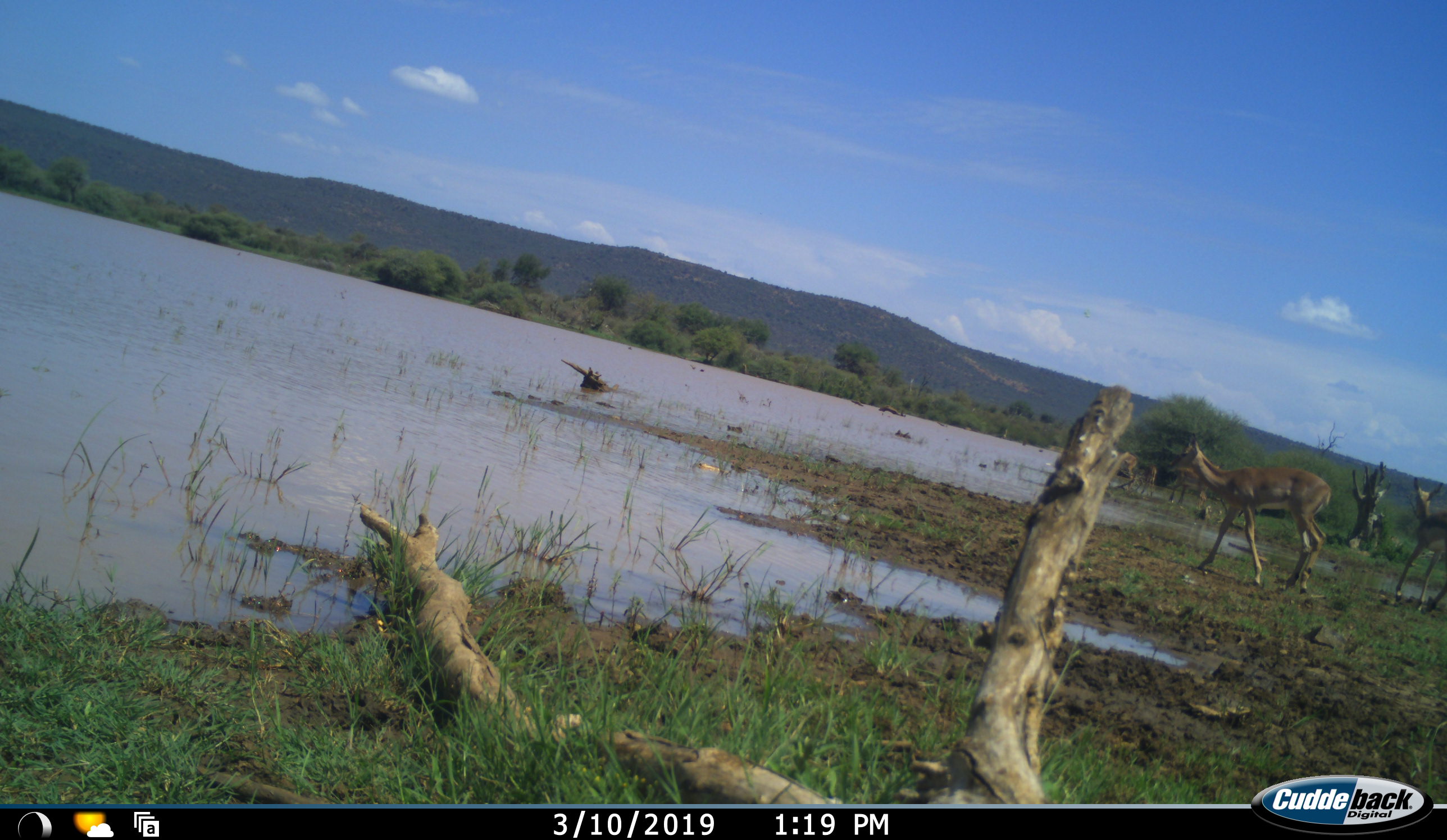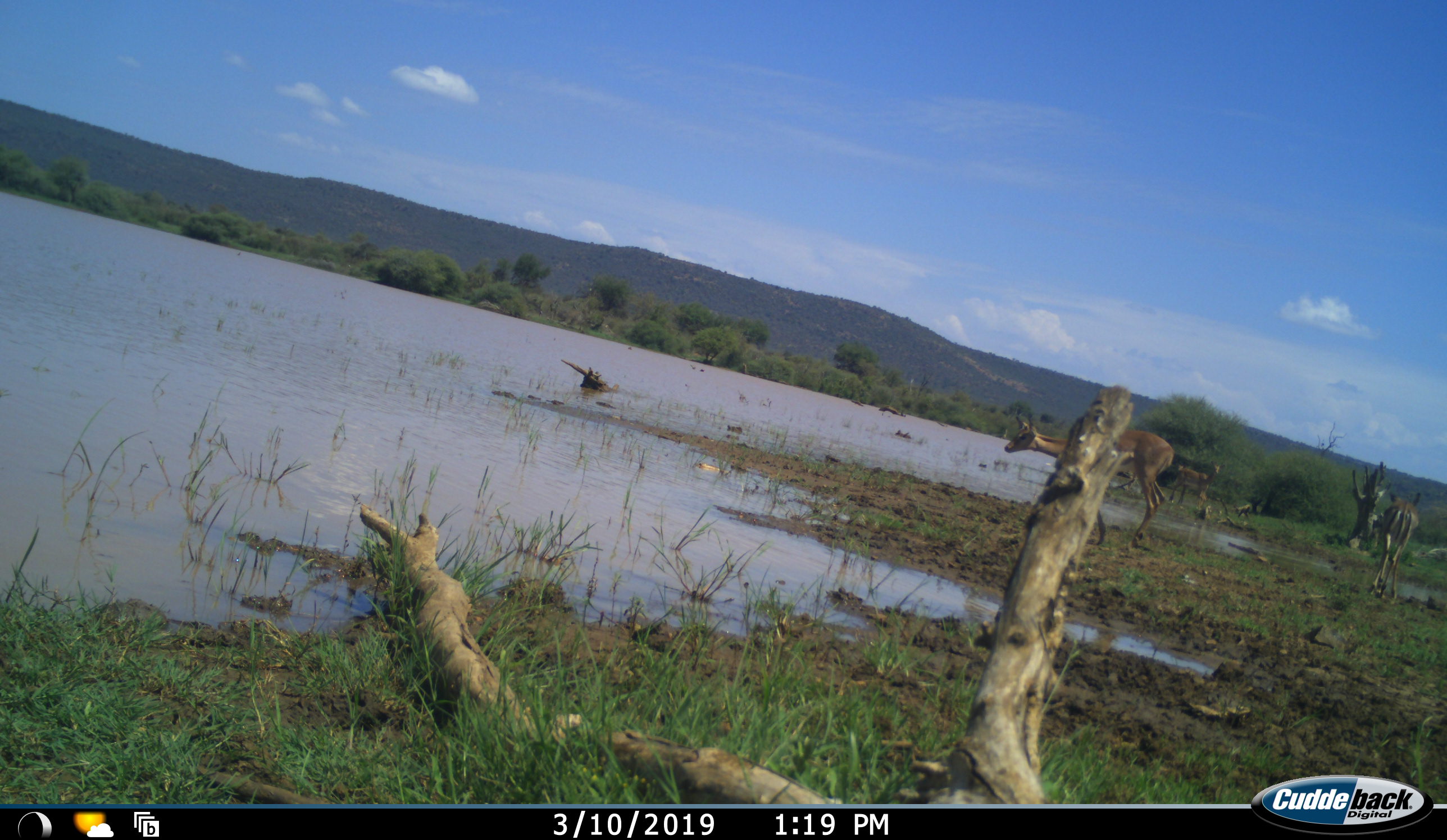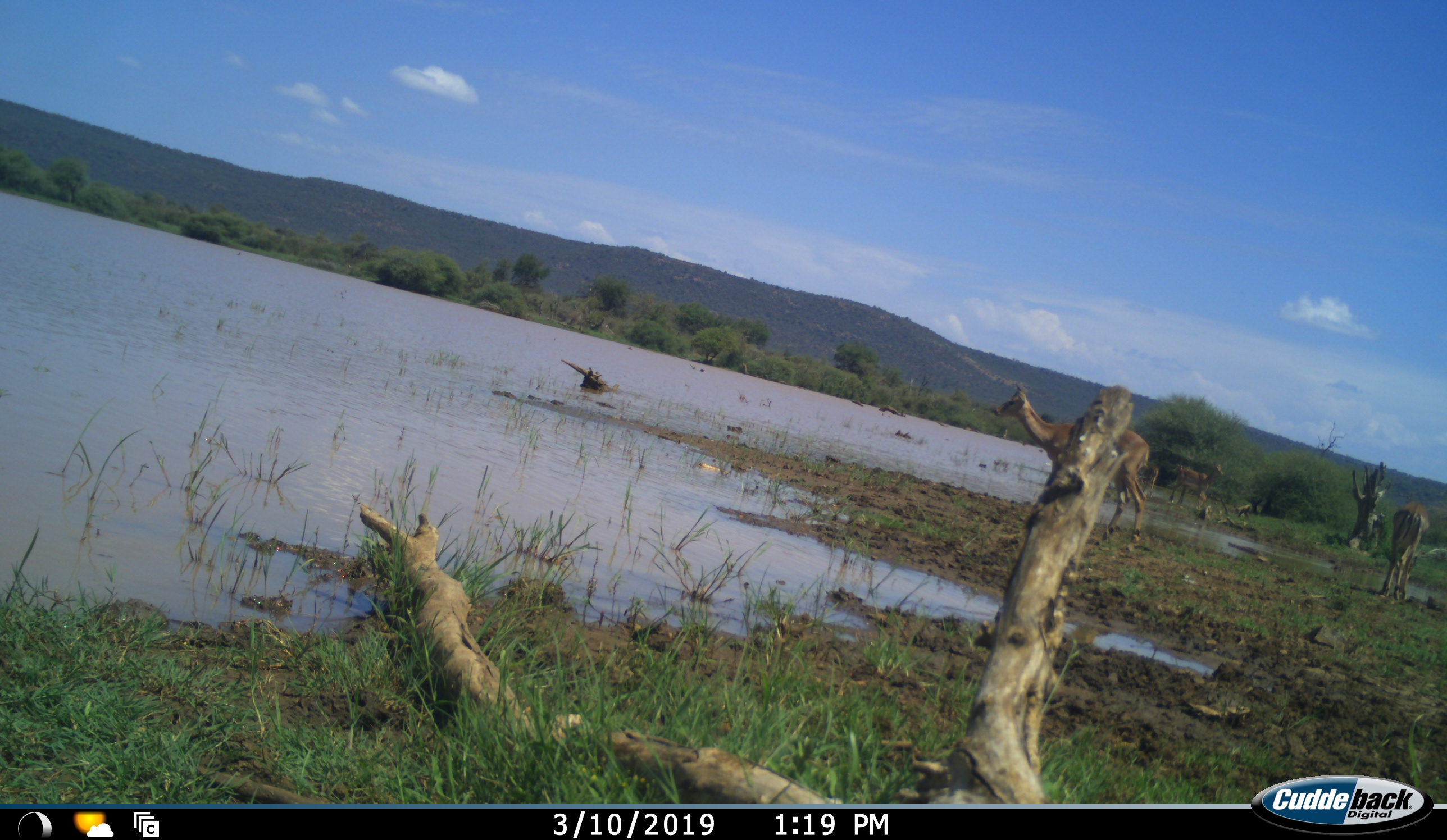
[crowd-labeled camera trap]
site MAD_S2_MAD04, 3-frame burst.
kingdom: Animalia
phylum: Chordata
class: Mammalia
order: Artiodactyla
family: Bovidae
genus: Aepyceros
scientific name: Aepyceros melampus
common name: impala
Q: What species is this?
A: Impala (Aepyceros melampus).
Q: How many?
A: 3.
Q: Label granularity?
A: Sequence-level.